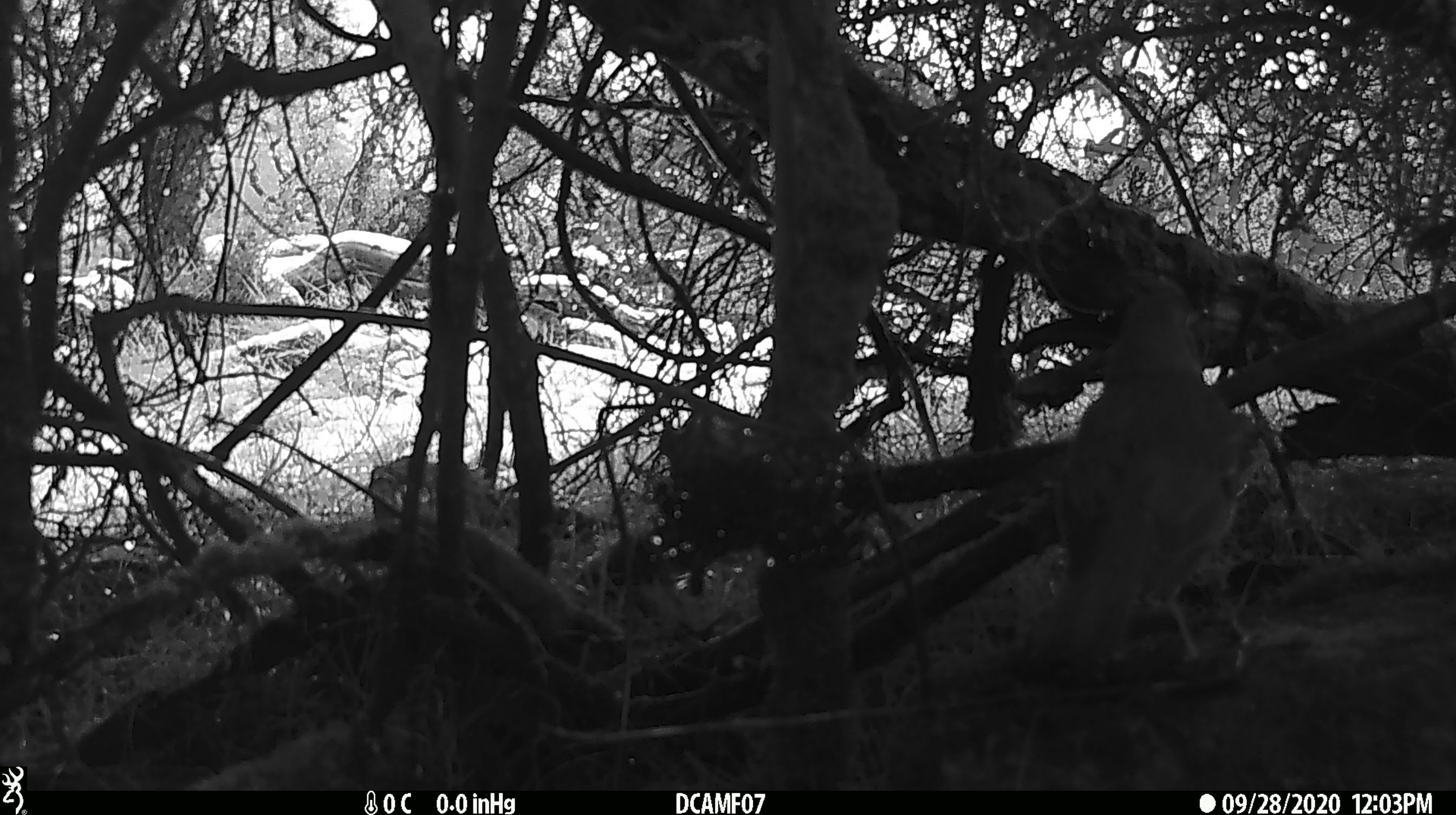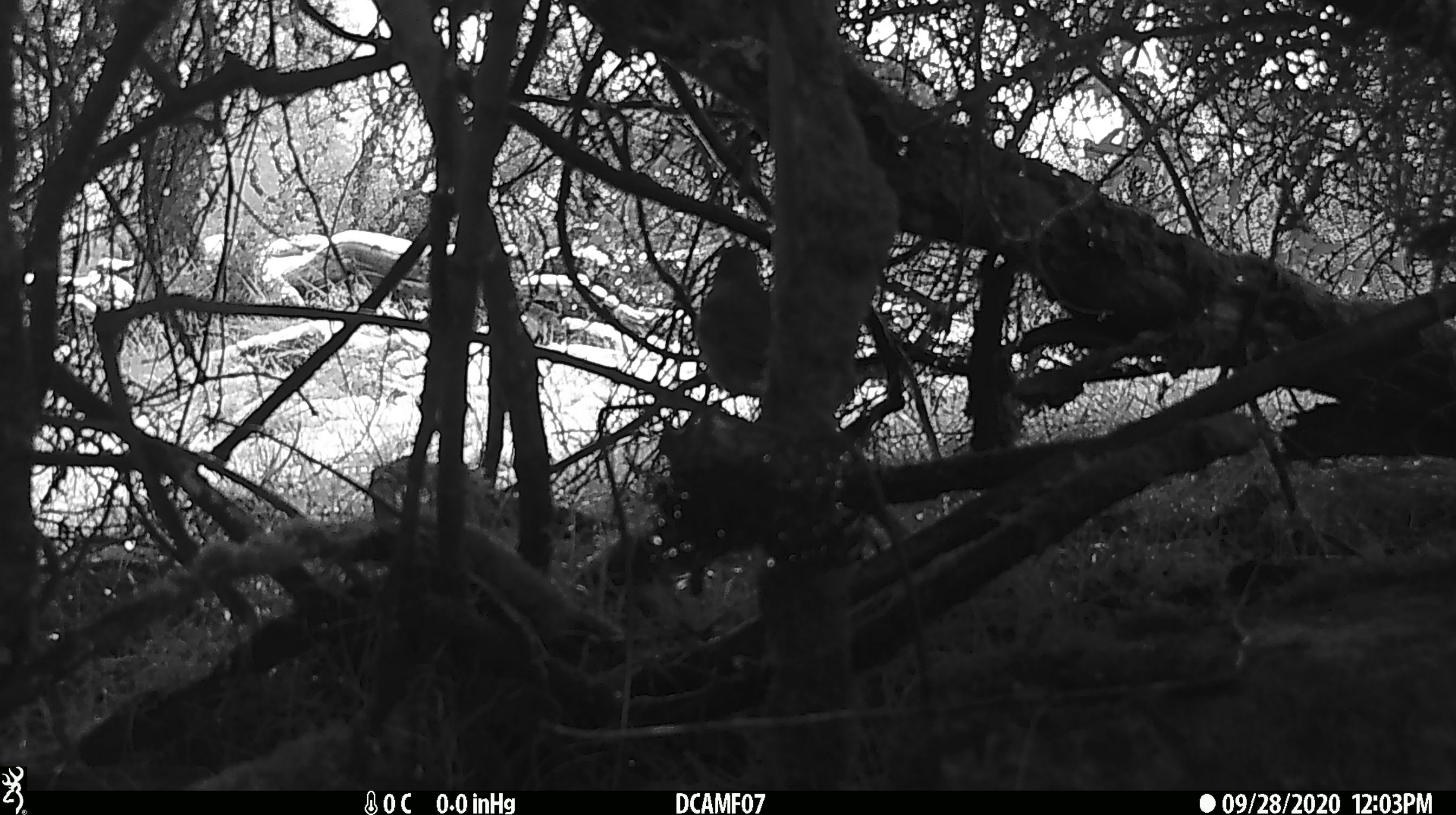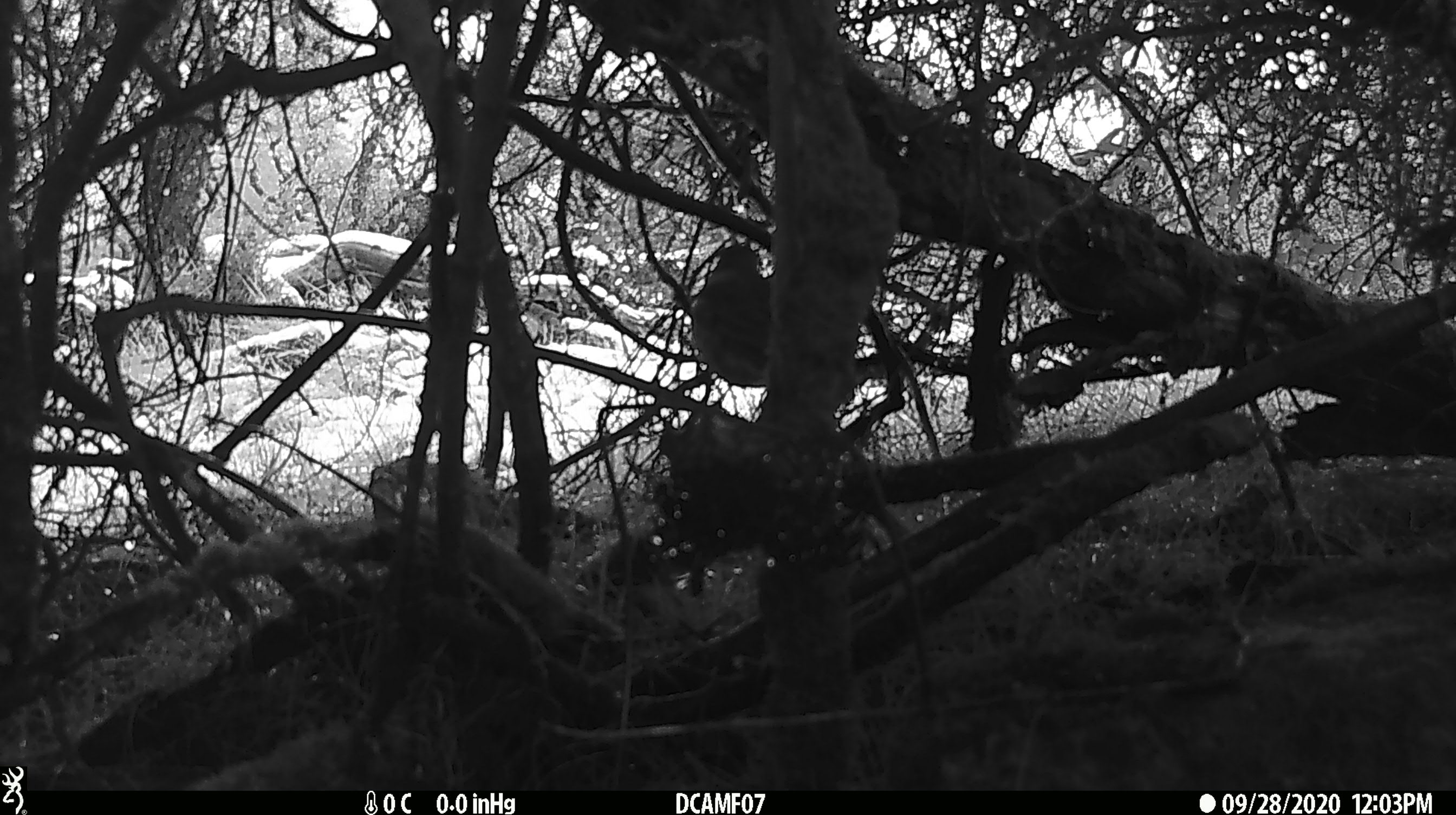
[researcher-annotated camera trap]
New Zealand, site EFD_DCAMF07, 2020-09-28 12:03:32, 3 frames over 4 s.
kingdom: Animalia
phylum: Chordata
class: Aves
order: Passeriformes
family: Turdidae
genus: Turdus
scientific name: Turdus philomelos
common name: song thrush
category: thrush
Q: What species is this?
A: Thrush (song thrush) (Turdus philomelos).